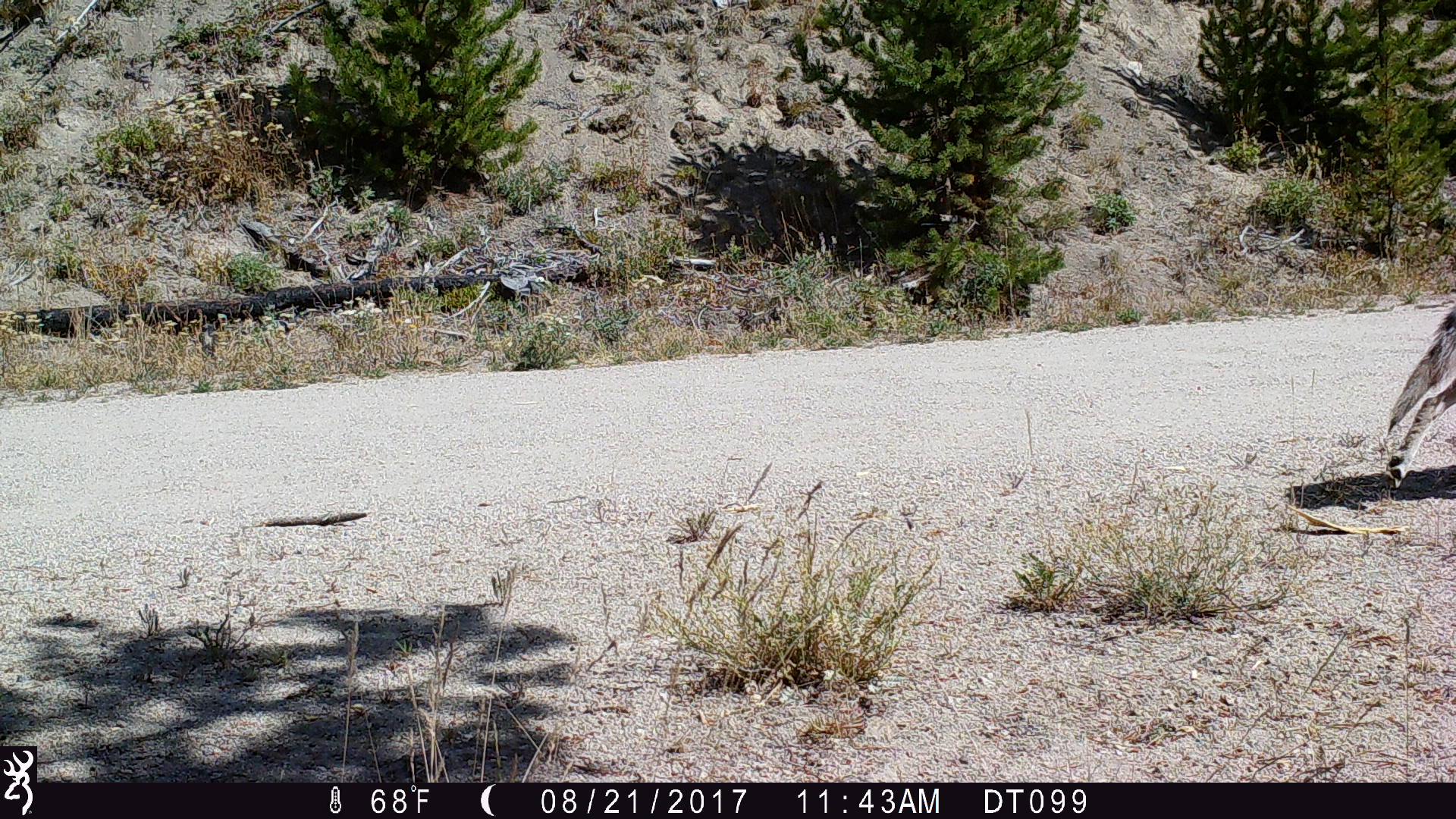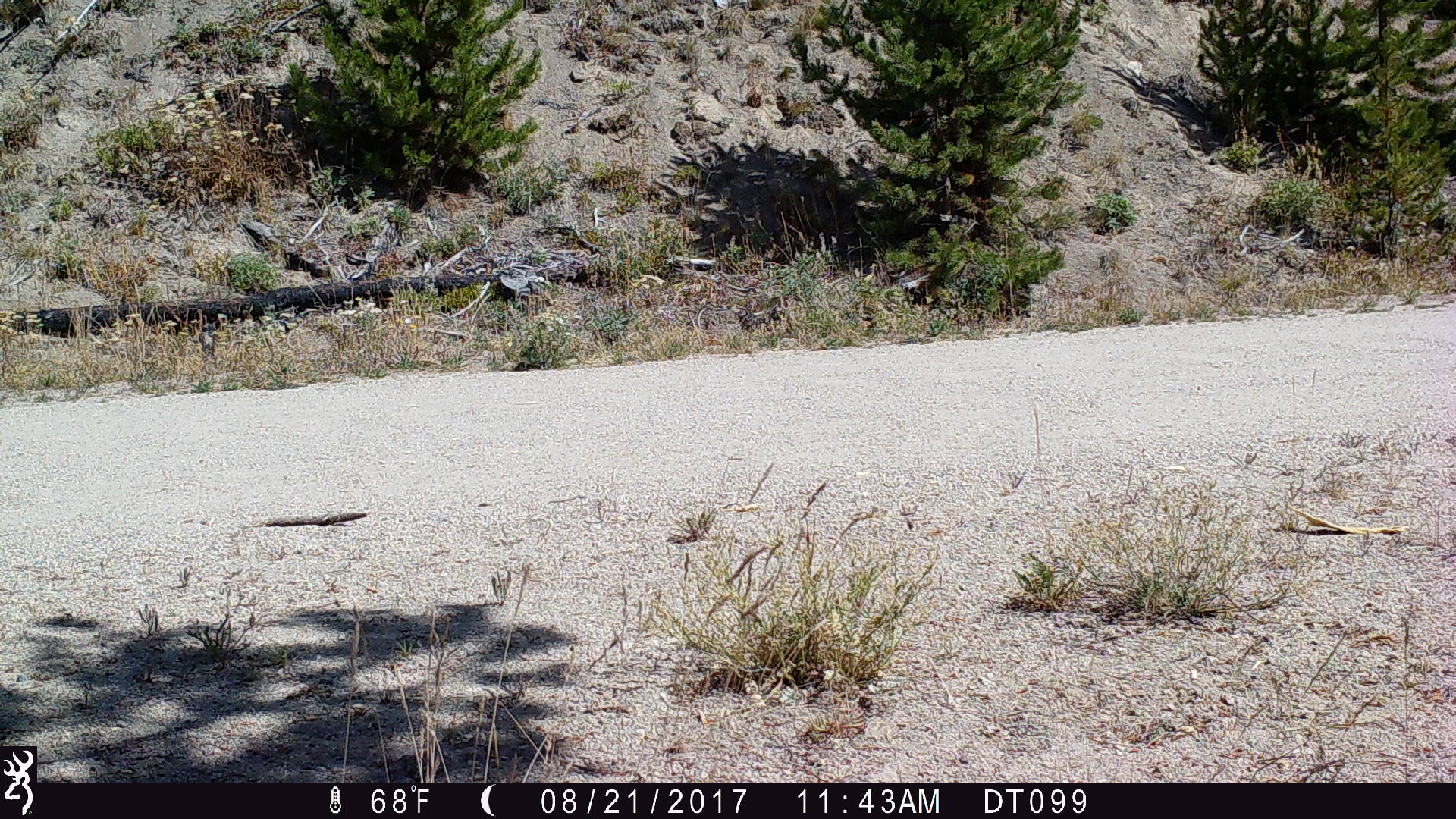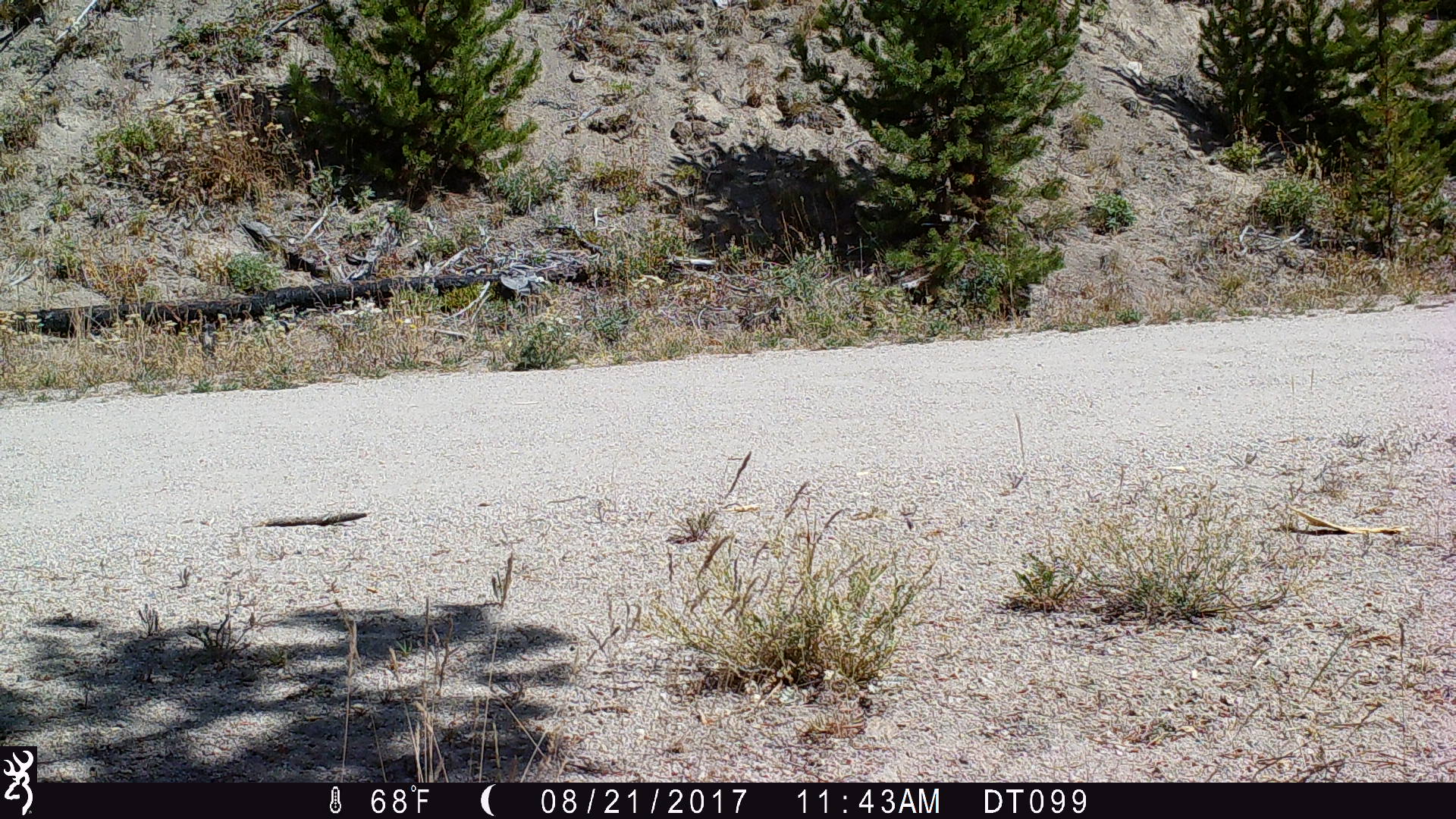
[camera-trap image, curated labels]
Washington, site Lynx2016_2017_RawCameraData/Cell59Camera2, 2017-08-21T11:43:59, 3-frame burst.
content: unidentified animal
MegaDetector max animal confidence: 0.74